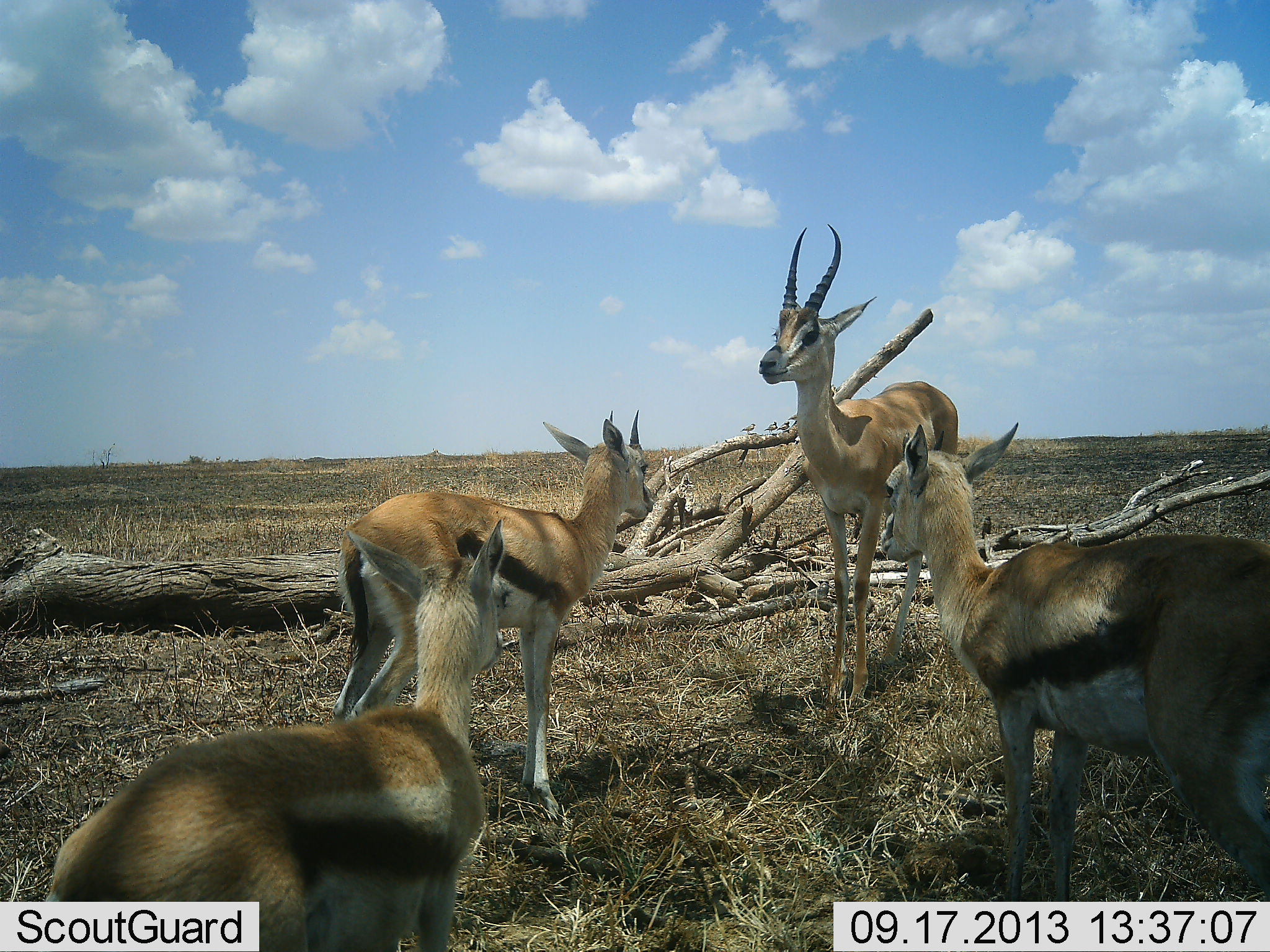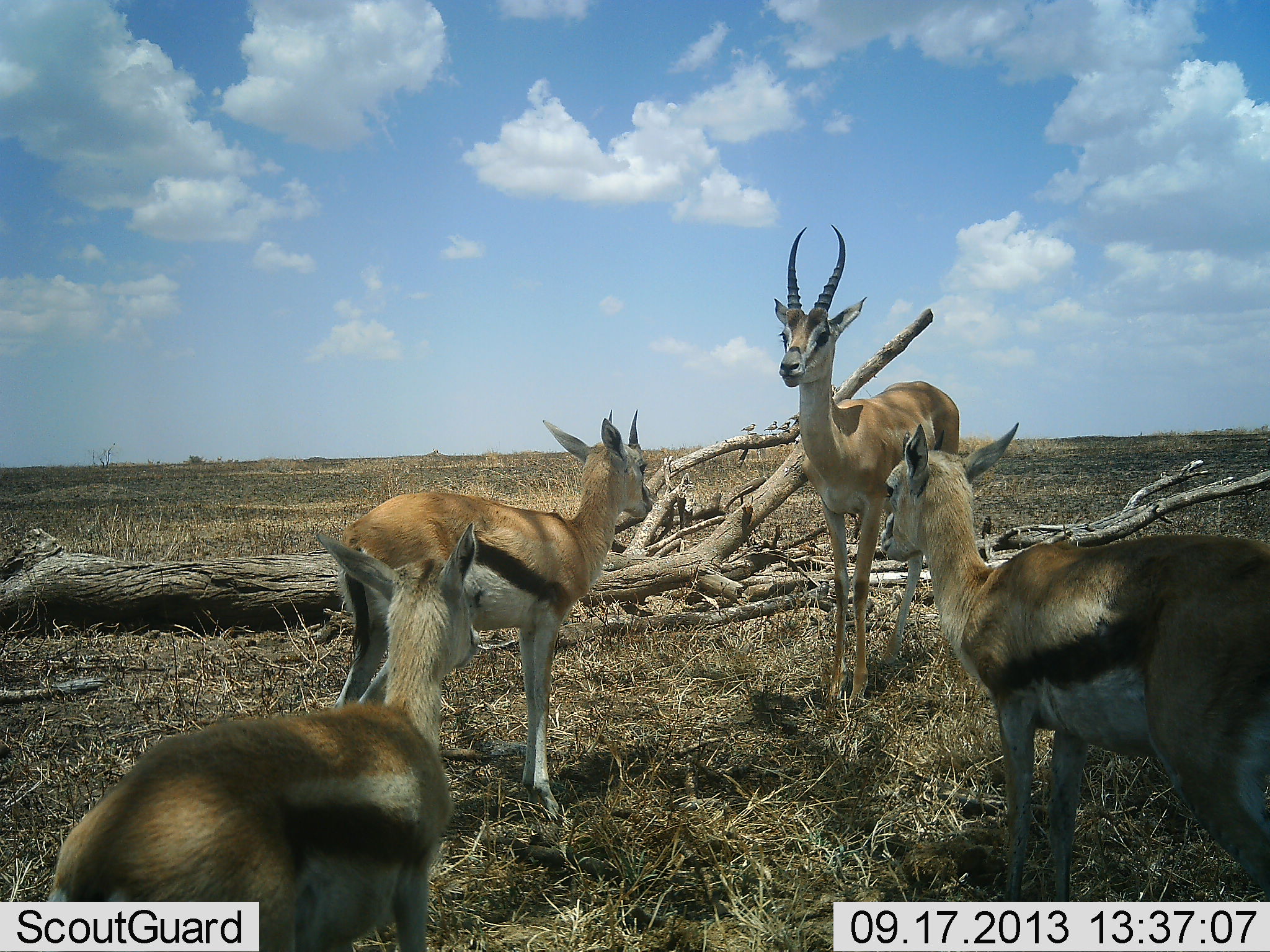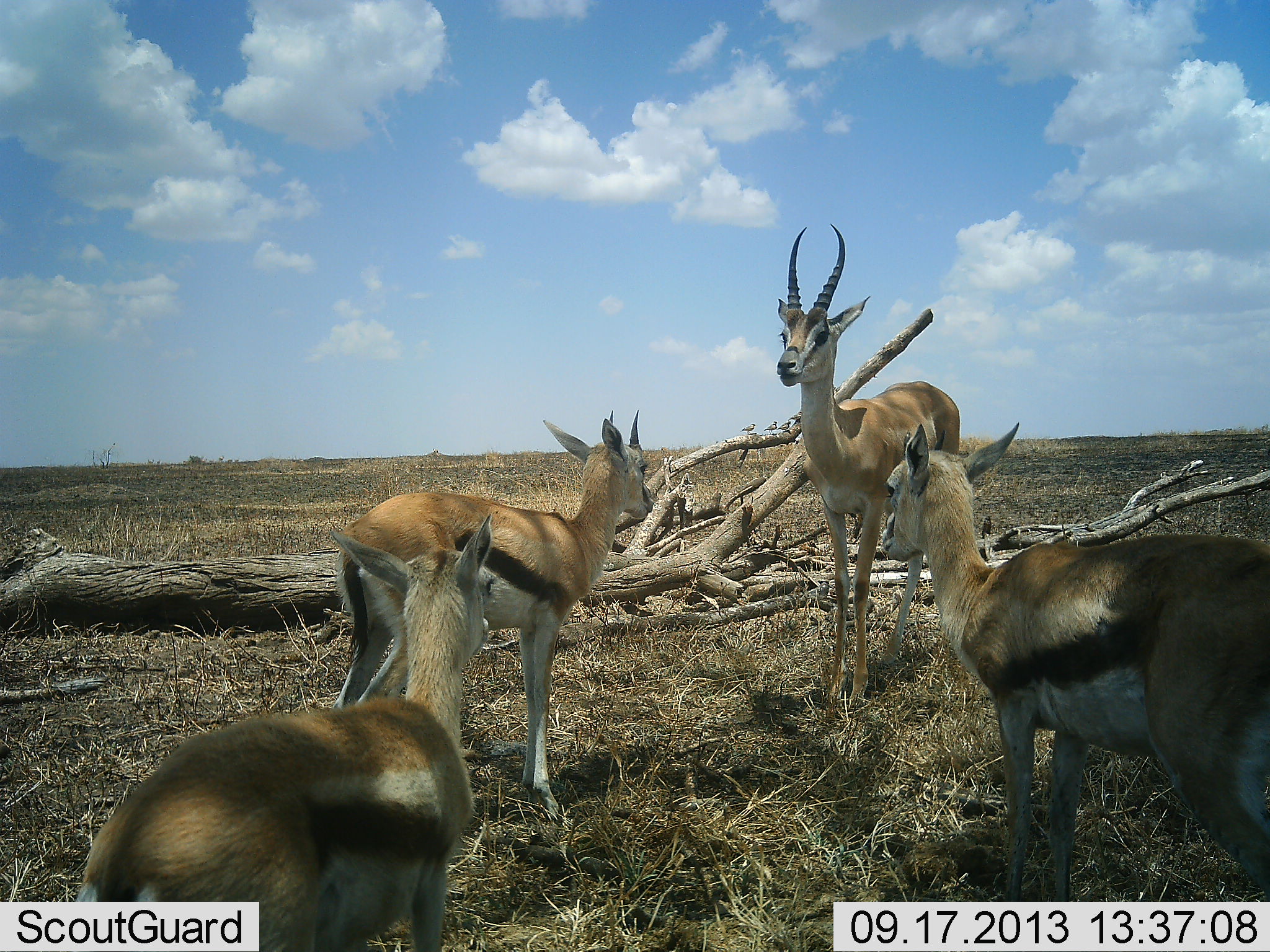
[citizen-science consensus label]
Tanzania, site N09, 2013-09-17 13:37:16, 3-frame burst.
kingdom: Animalia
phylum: Chordata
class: Mammalia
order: Artiodactyla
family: Bovidae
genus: Eudorcas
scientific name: Eudorcas thomsonii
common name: thomson's gazelle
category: gazellethomsons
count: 4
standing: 100%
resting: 7%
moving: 0%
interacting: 7%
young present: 21%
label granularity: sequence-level